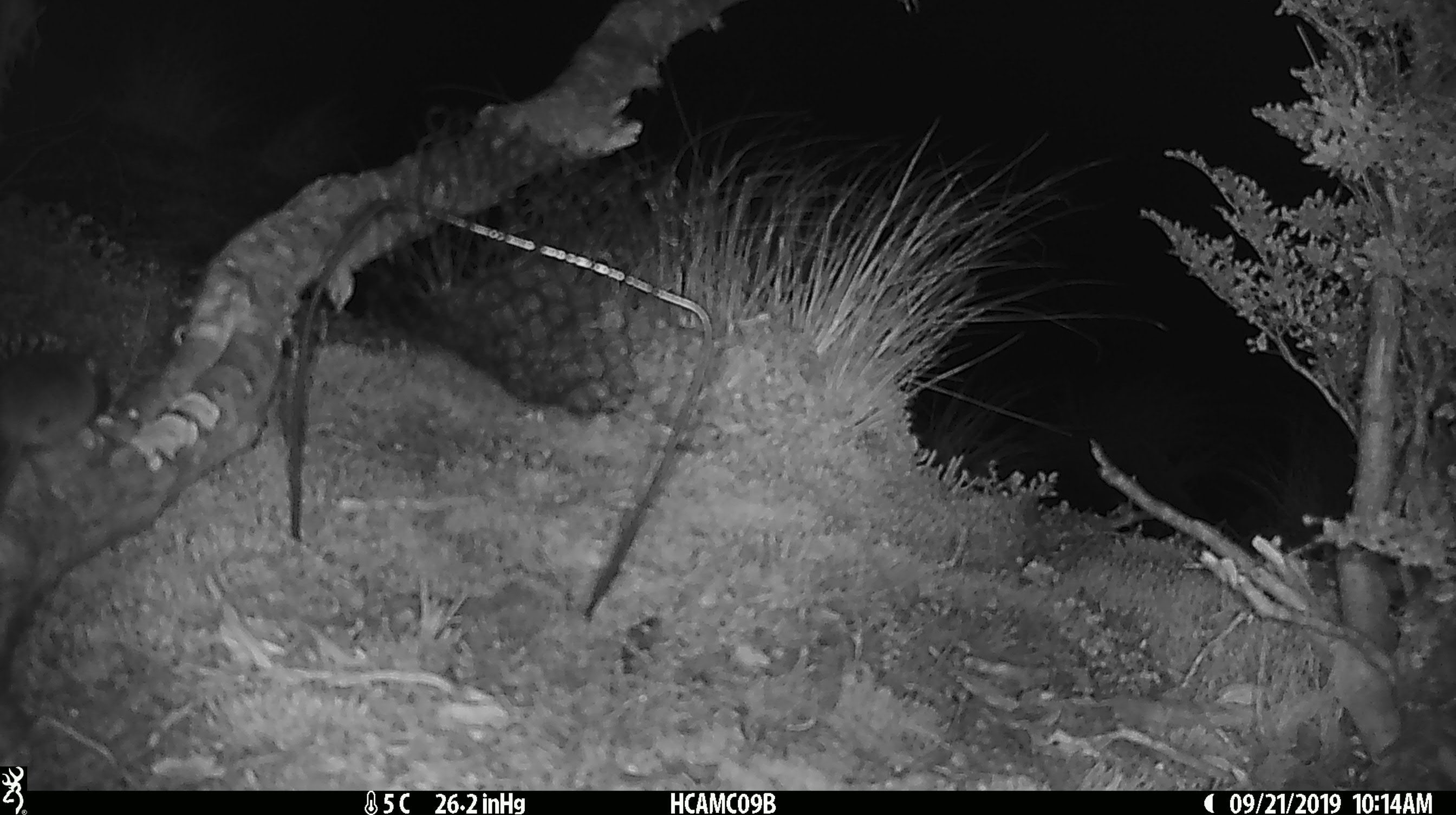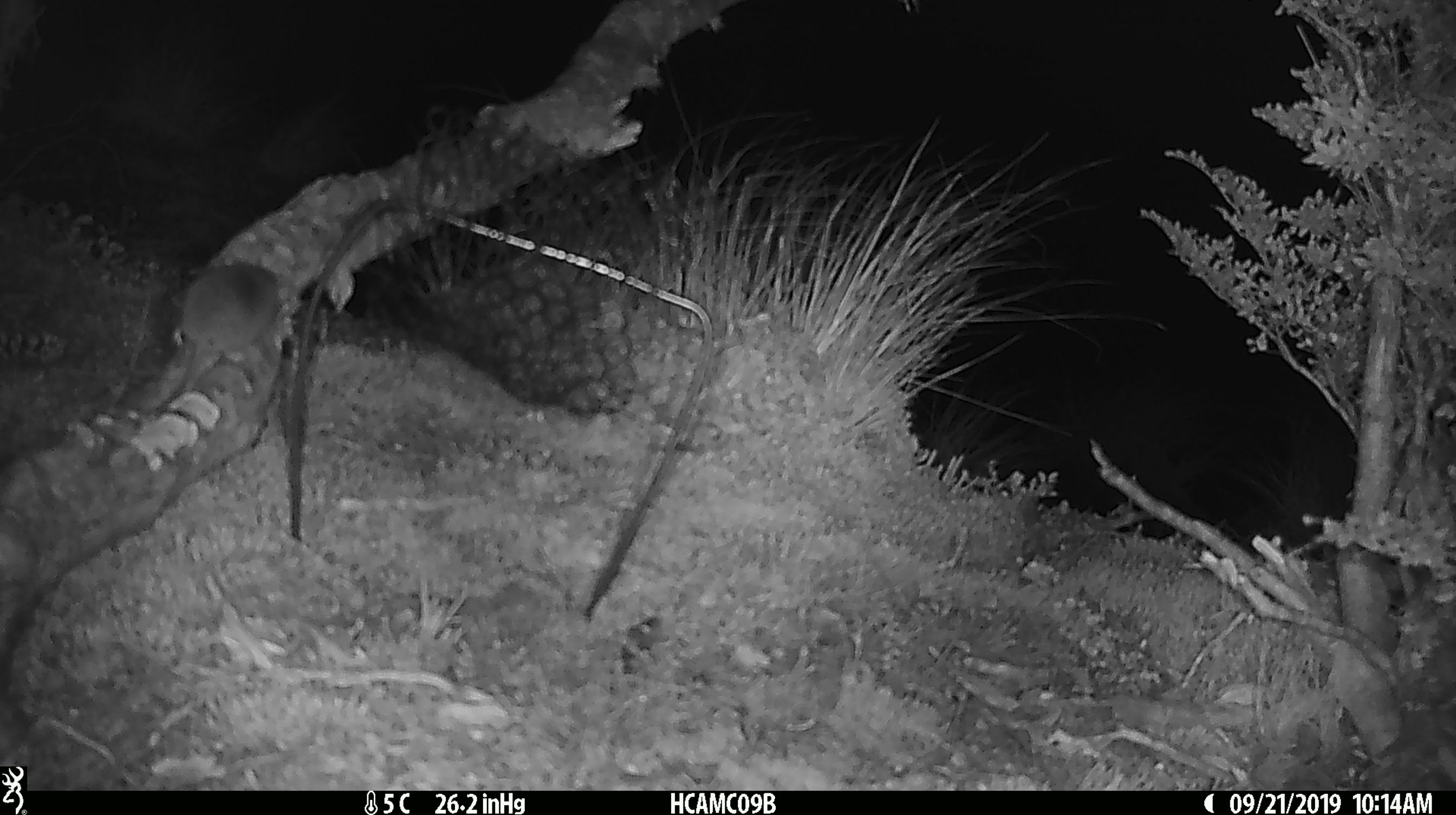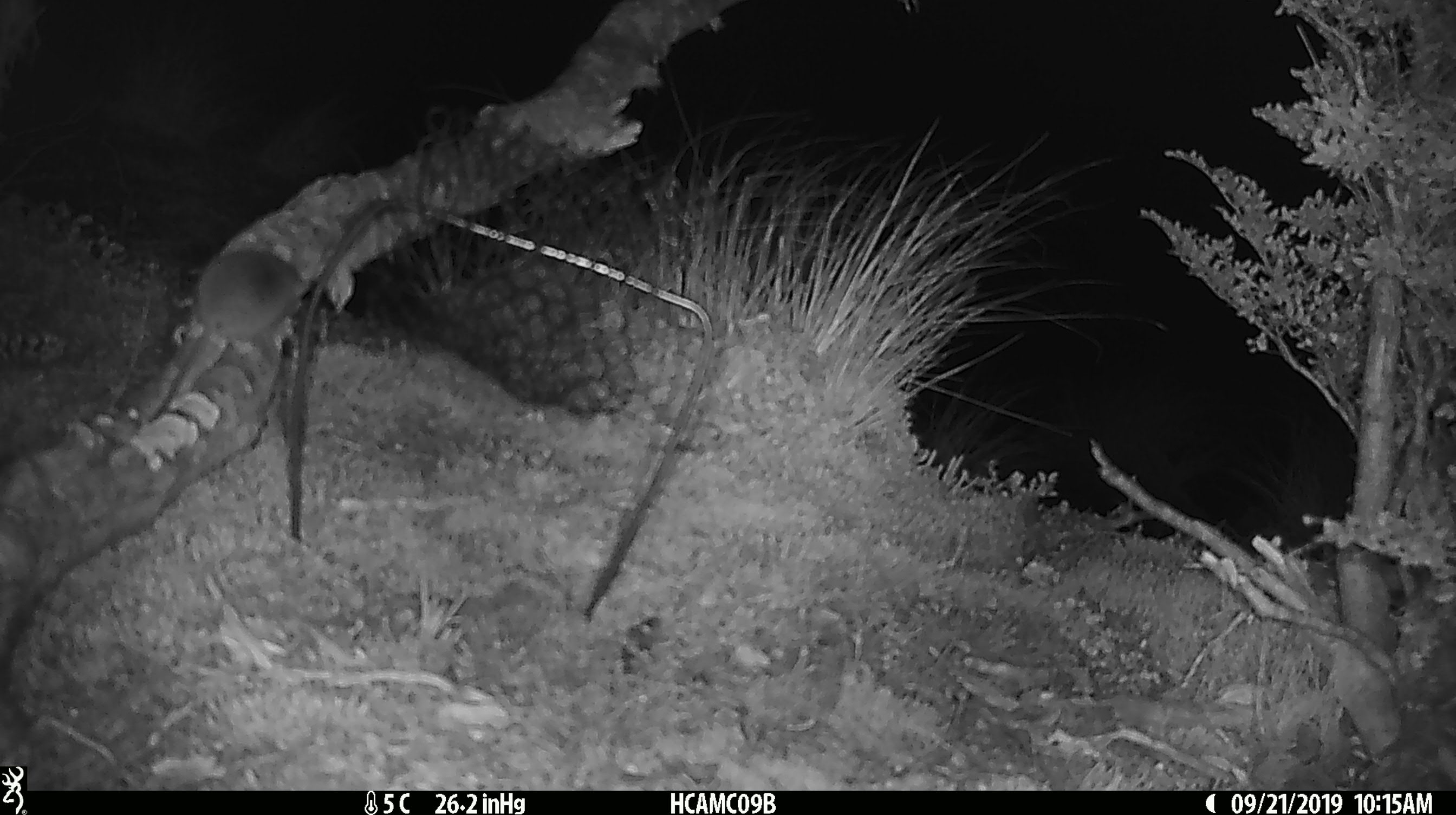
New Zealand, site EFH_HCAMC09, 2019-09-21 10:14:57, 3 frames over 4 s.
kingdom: Animalia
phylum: Chordata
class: Mammalia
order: Rodentia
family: Muridae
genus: Mus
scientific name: Mus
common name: mouse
Mouse (Mus).